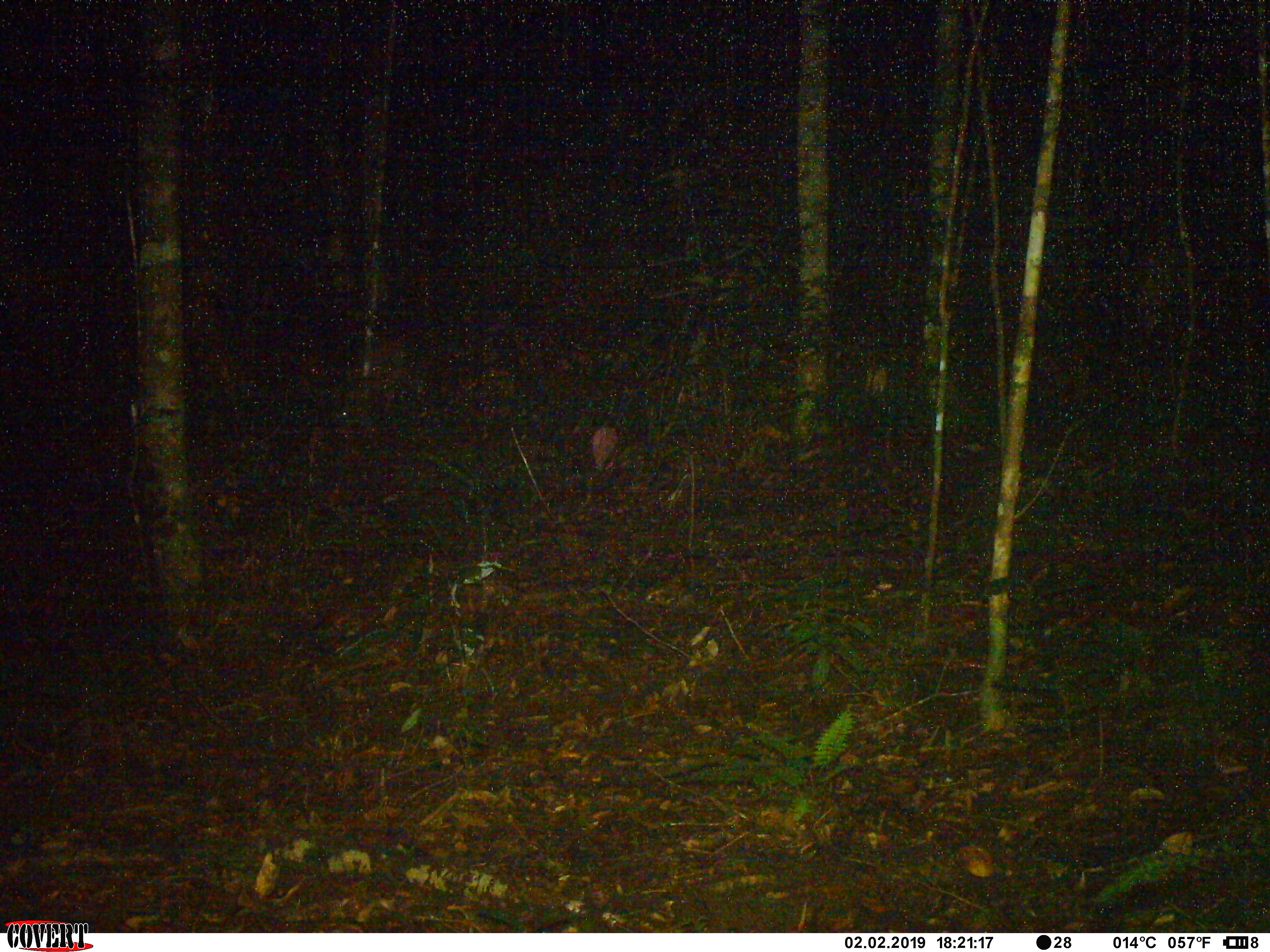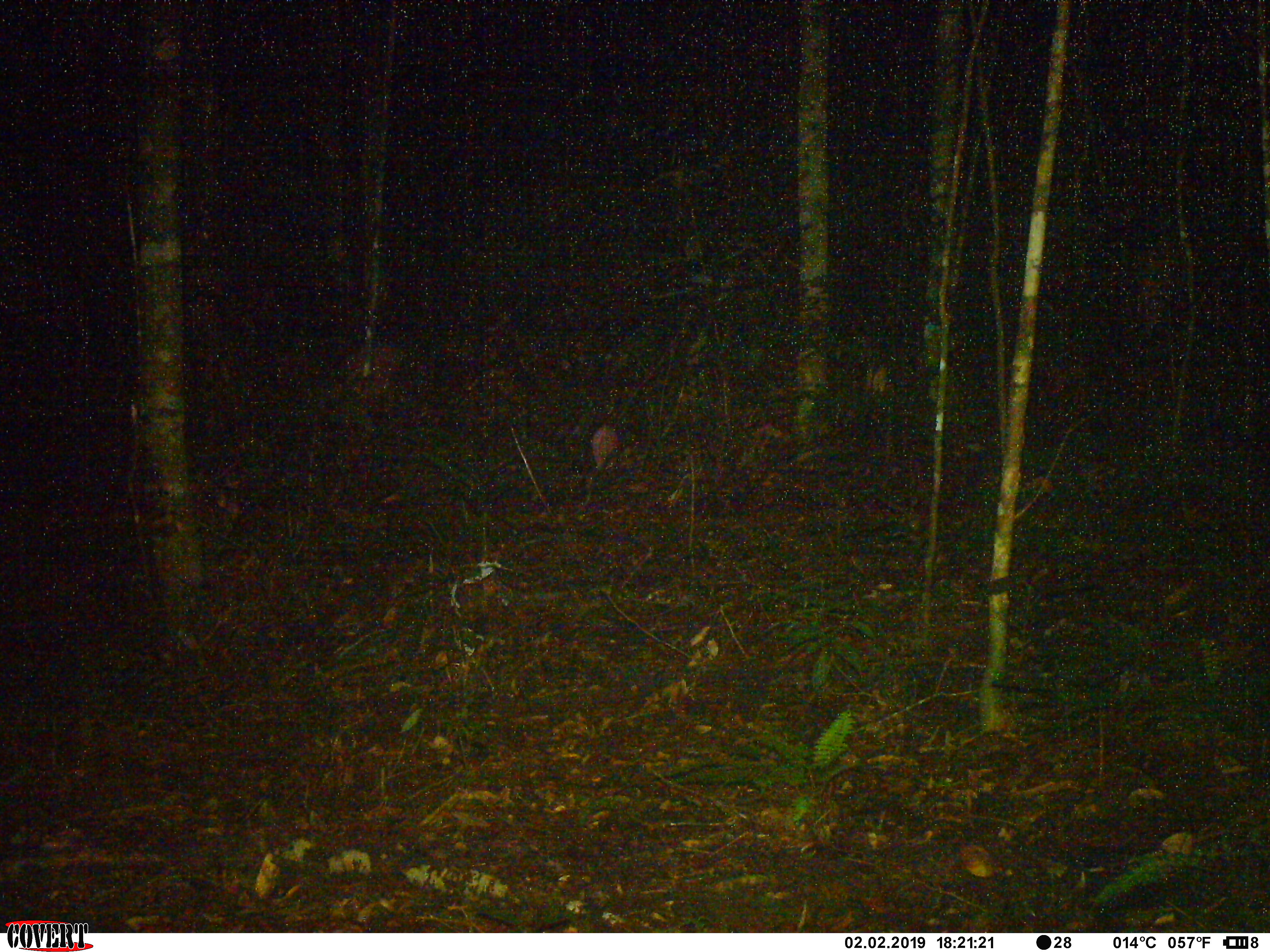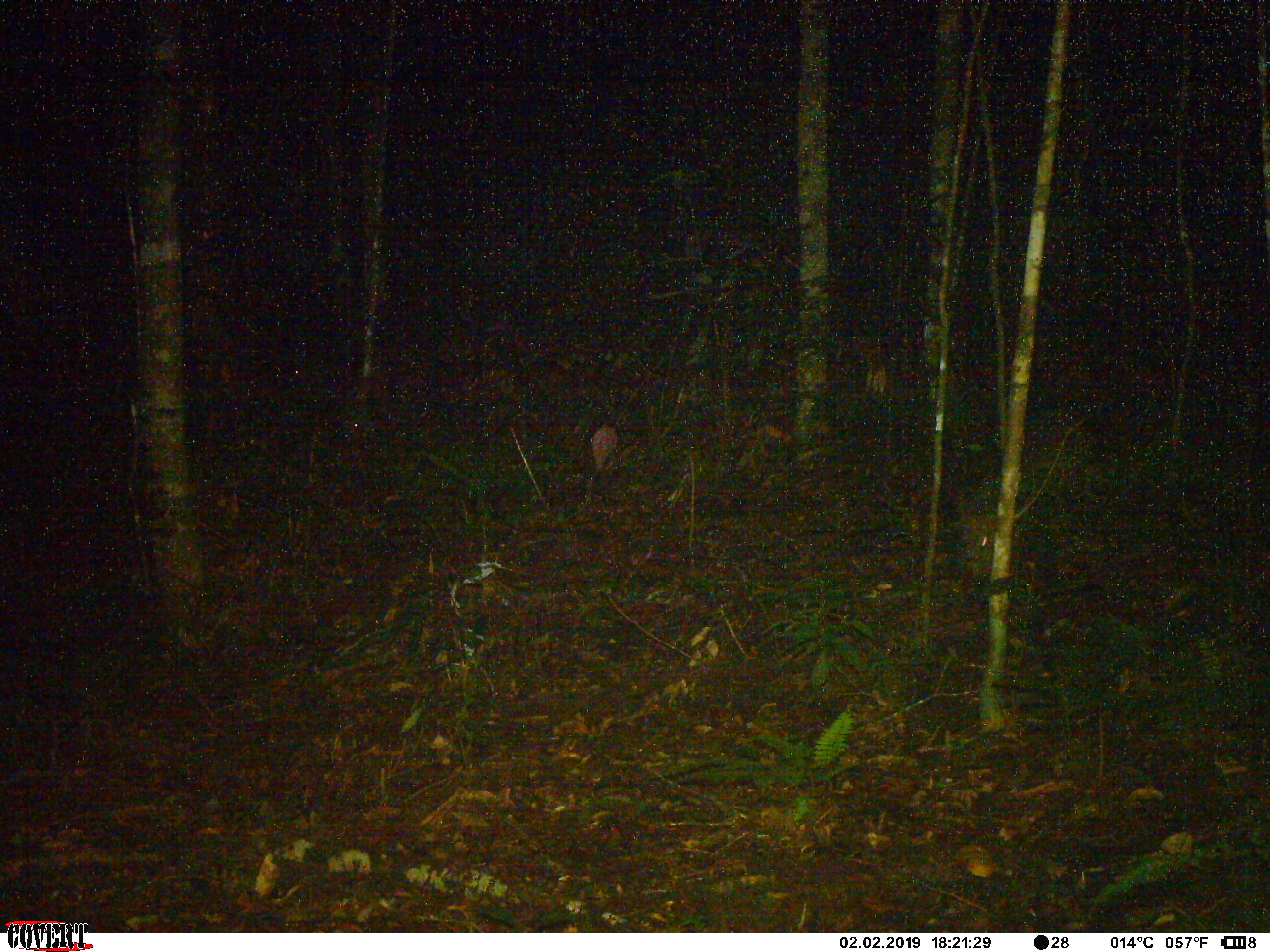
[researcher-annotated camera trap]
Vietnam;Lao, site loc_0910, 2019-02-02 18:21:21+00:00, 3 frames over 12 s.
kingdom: Animalia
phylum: Chordata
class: Mammalia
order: Artiodactyla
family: Suidae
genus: Sus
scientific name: Sus scrofa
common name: eurasian wild pig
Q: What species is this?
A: Eurasian wild pig (Sus scrofa).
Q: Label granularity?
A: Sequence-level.